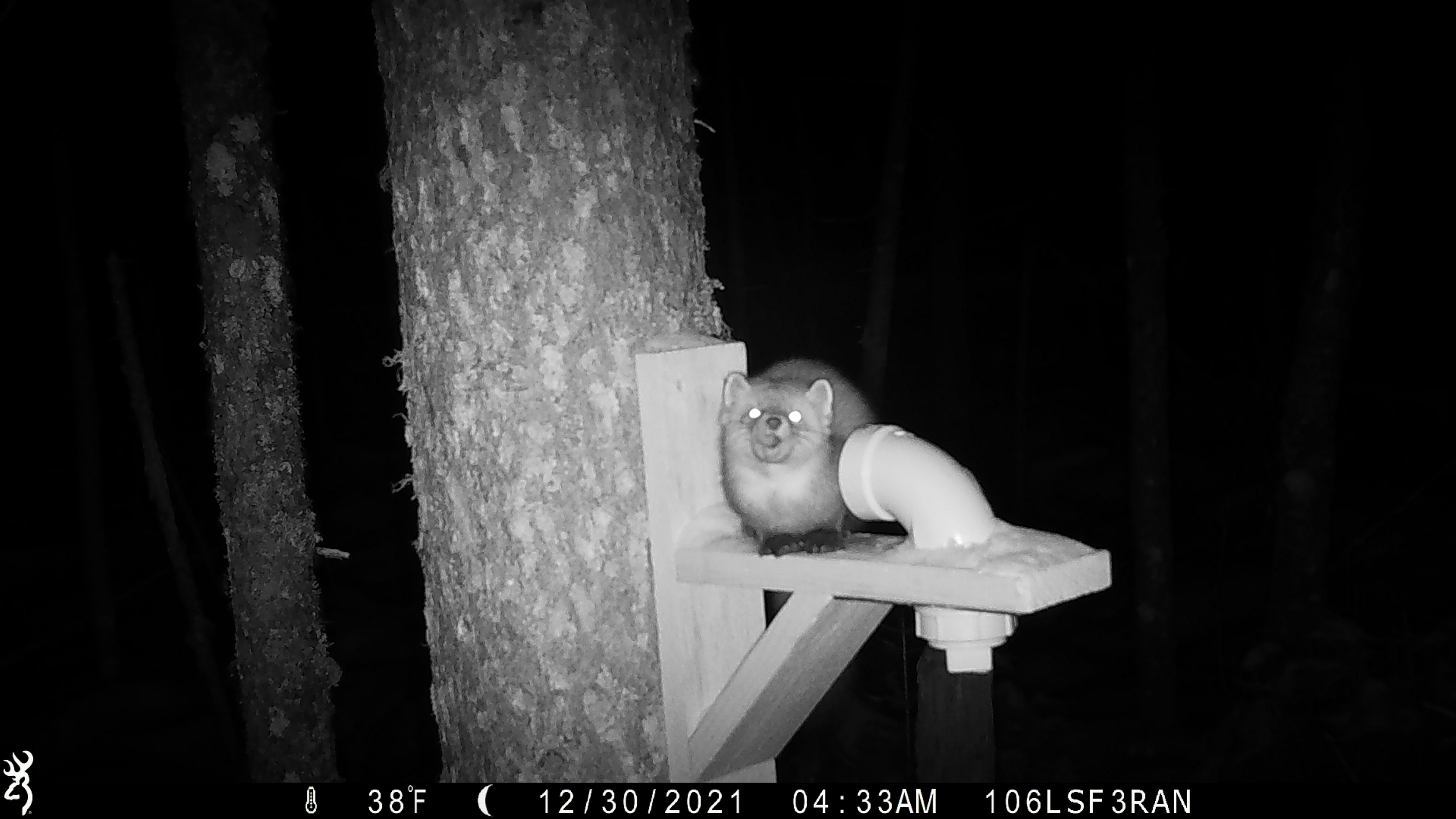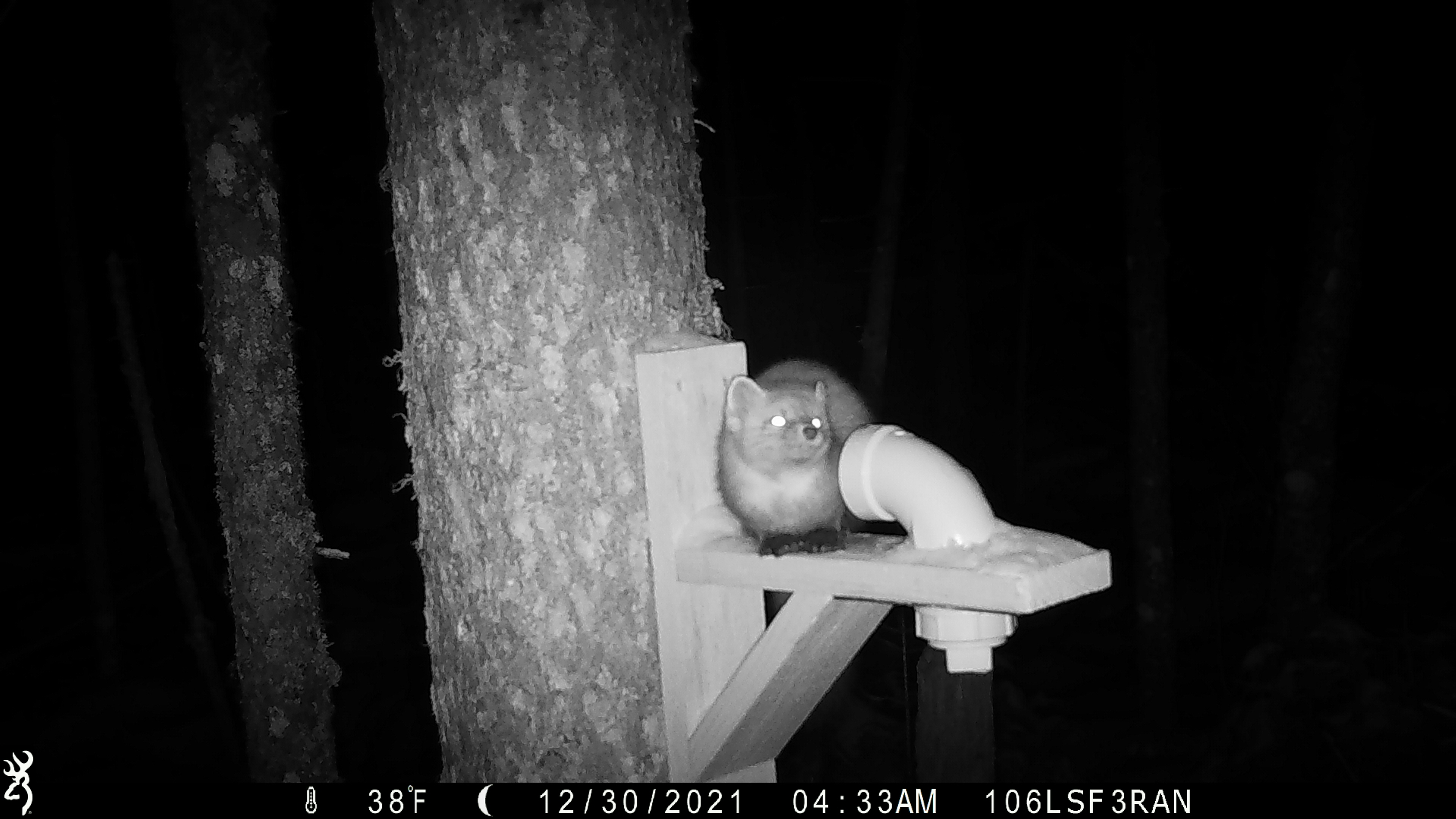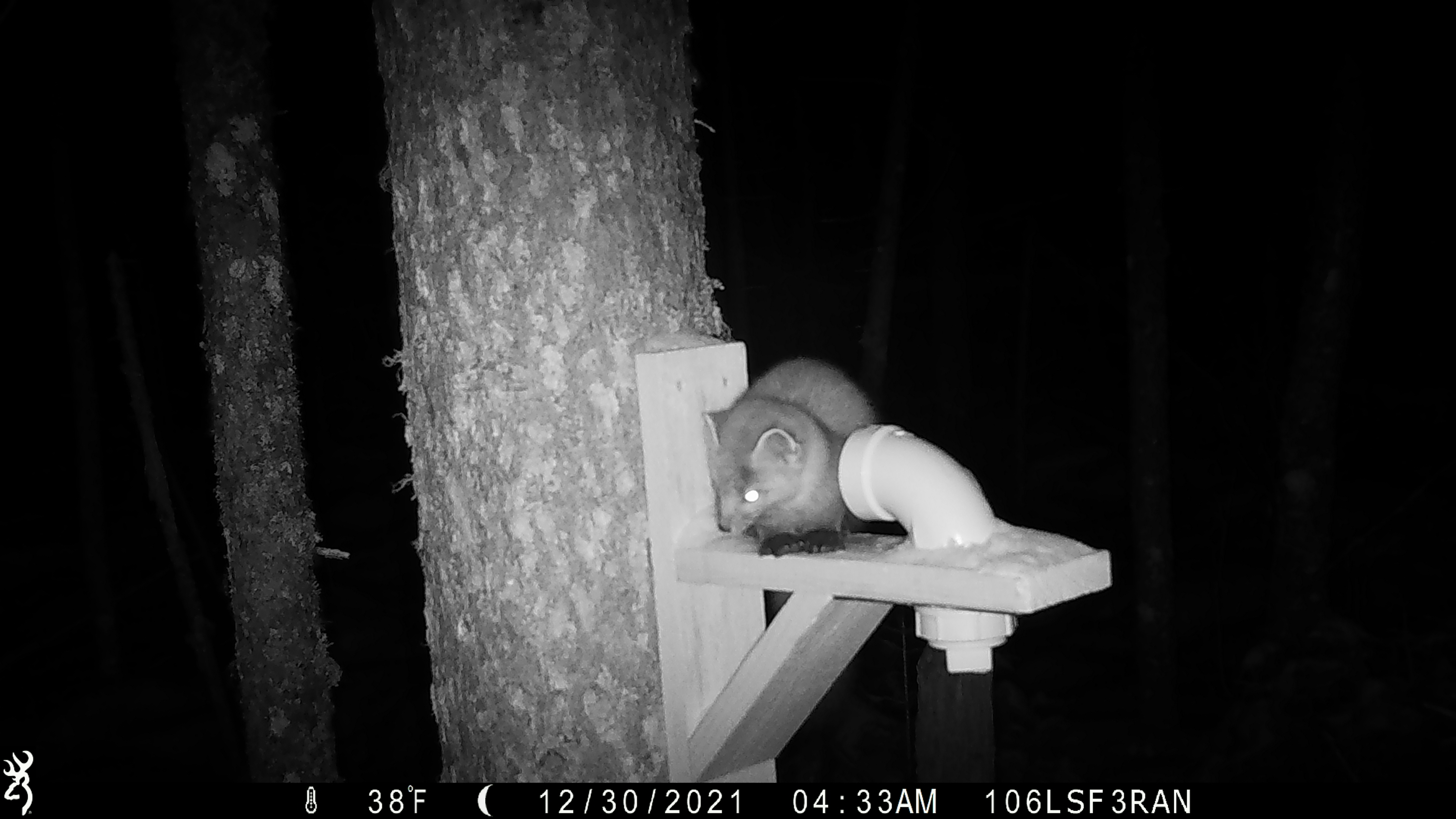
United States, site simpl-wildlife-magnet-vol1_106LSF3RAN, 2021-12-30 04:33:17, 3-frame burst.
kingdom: Animalia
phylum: Chordata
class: Mammalia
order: Carnivora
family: Mustelidae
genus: Martes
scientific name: Martes americana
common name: american marten